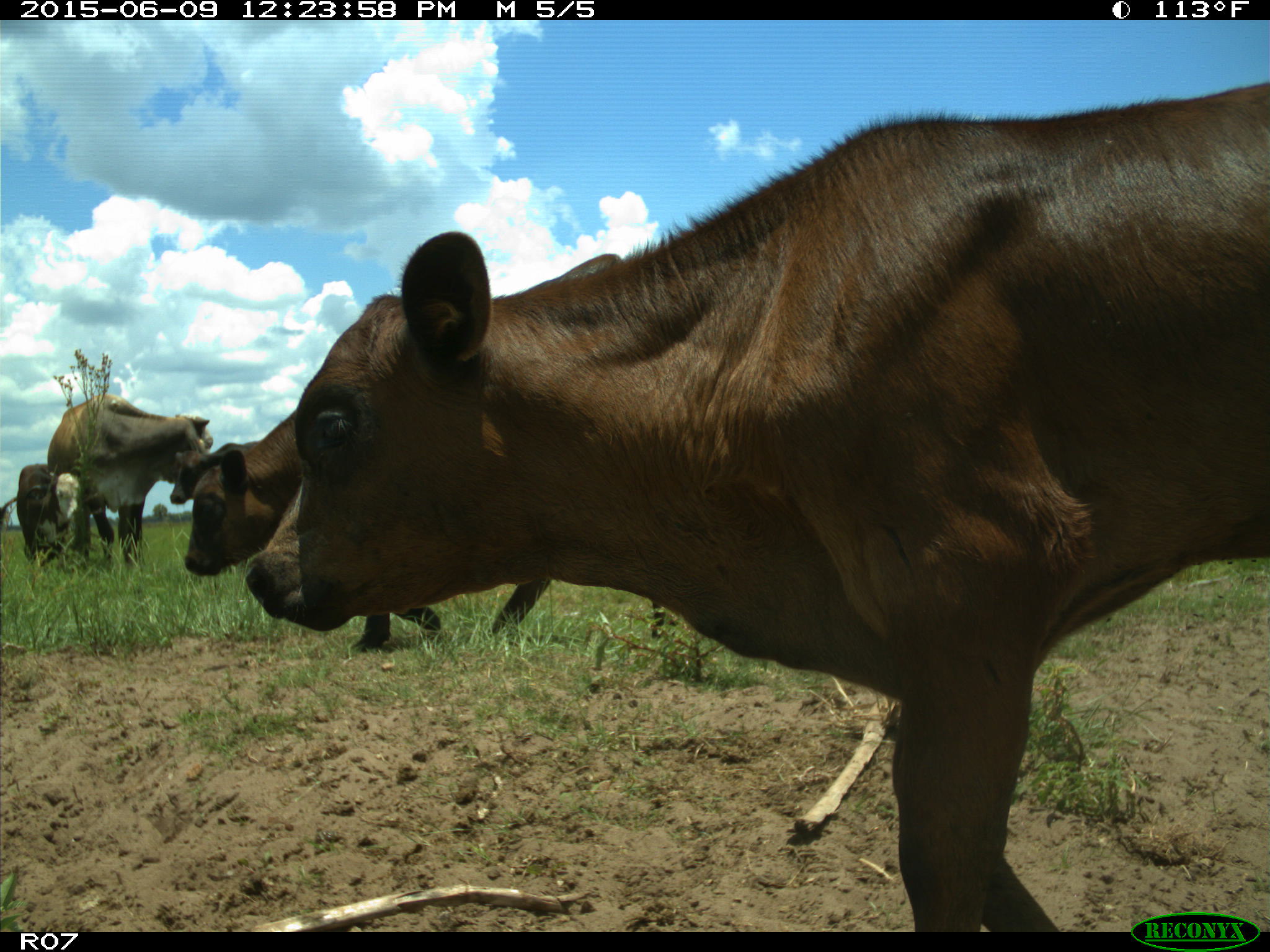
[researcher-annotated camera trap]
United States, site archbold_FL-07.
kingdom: Animalia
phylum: Chordata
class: Mammalia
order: Artiodactyla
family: Bovidae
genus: Bos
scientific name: Bos taurus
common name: domestic cow